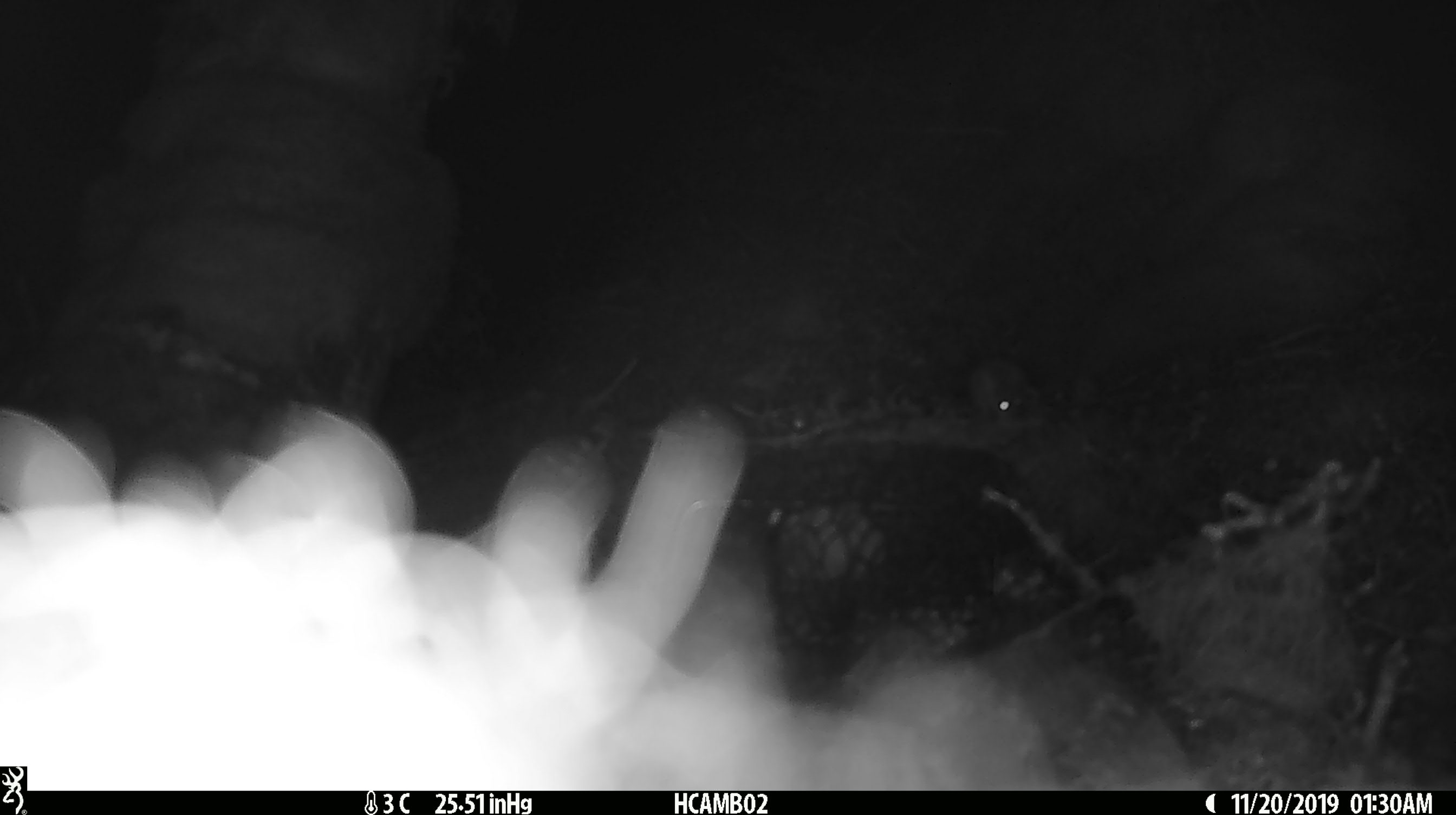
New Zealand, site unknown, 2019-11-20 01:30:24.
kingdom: Animalia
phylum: Chordata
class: Mammalia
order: Rodentia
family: Muridae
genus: Mus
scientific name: Mus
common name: mouse